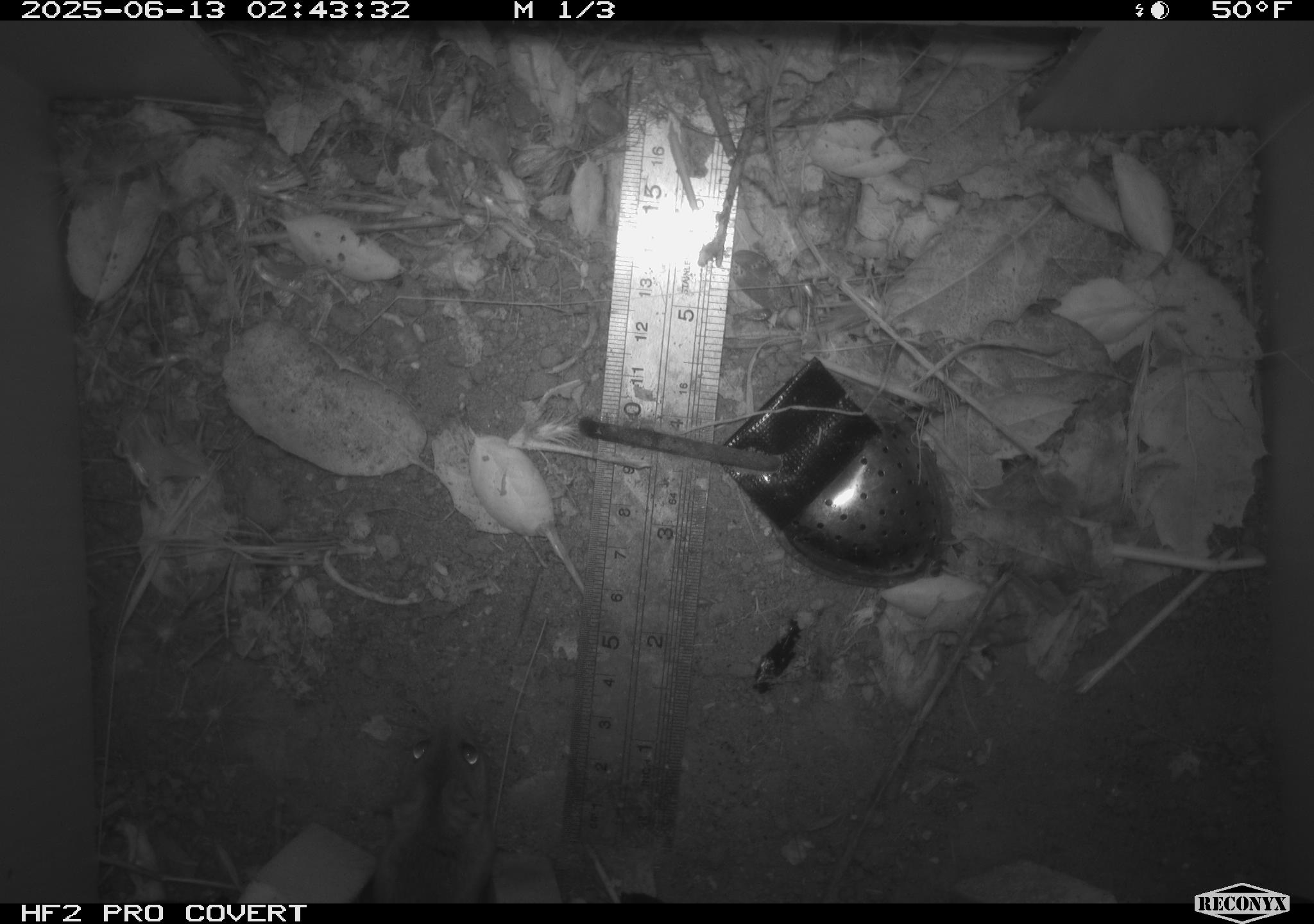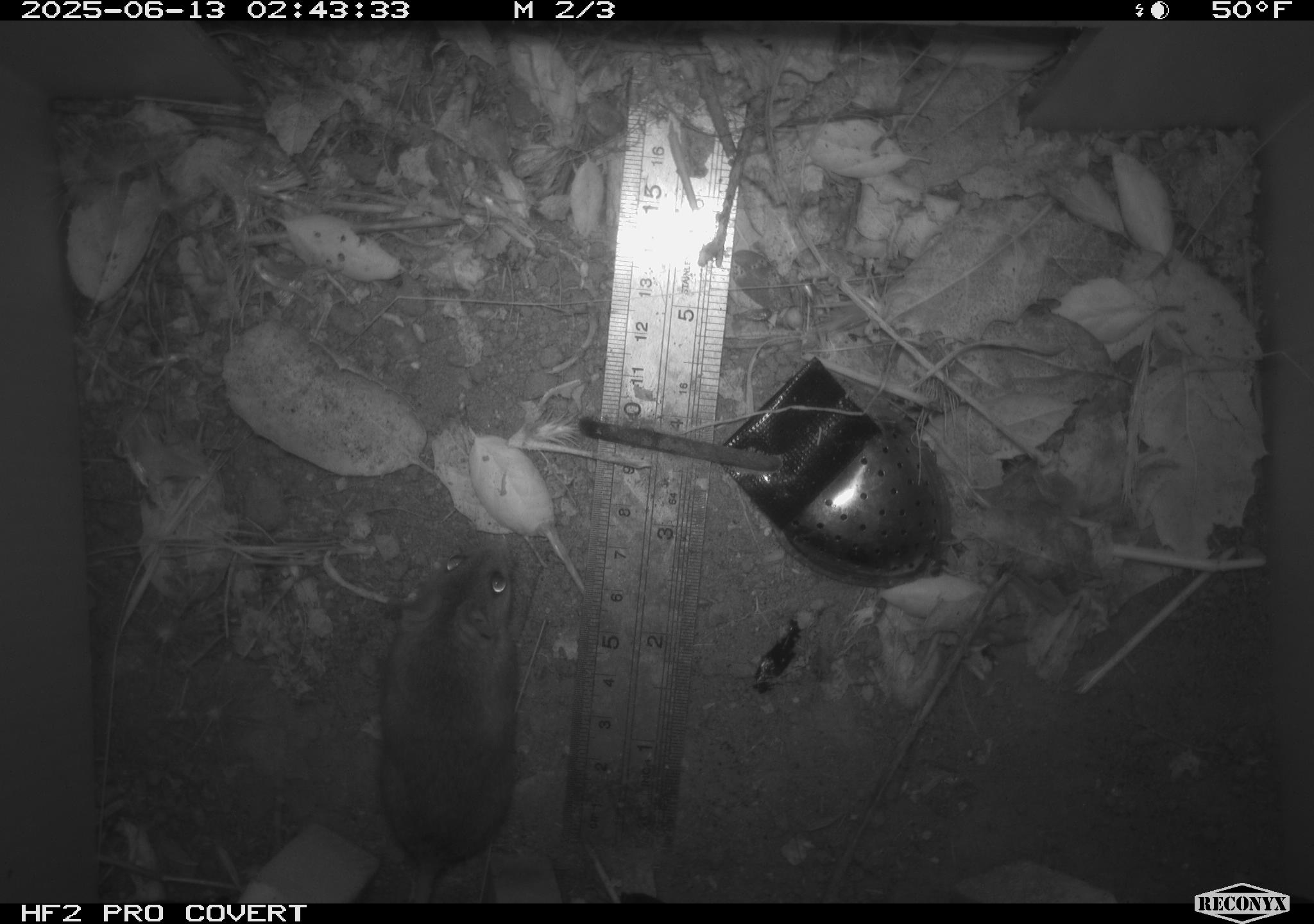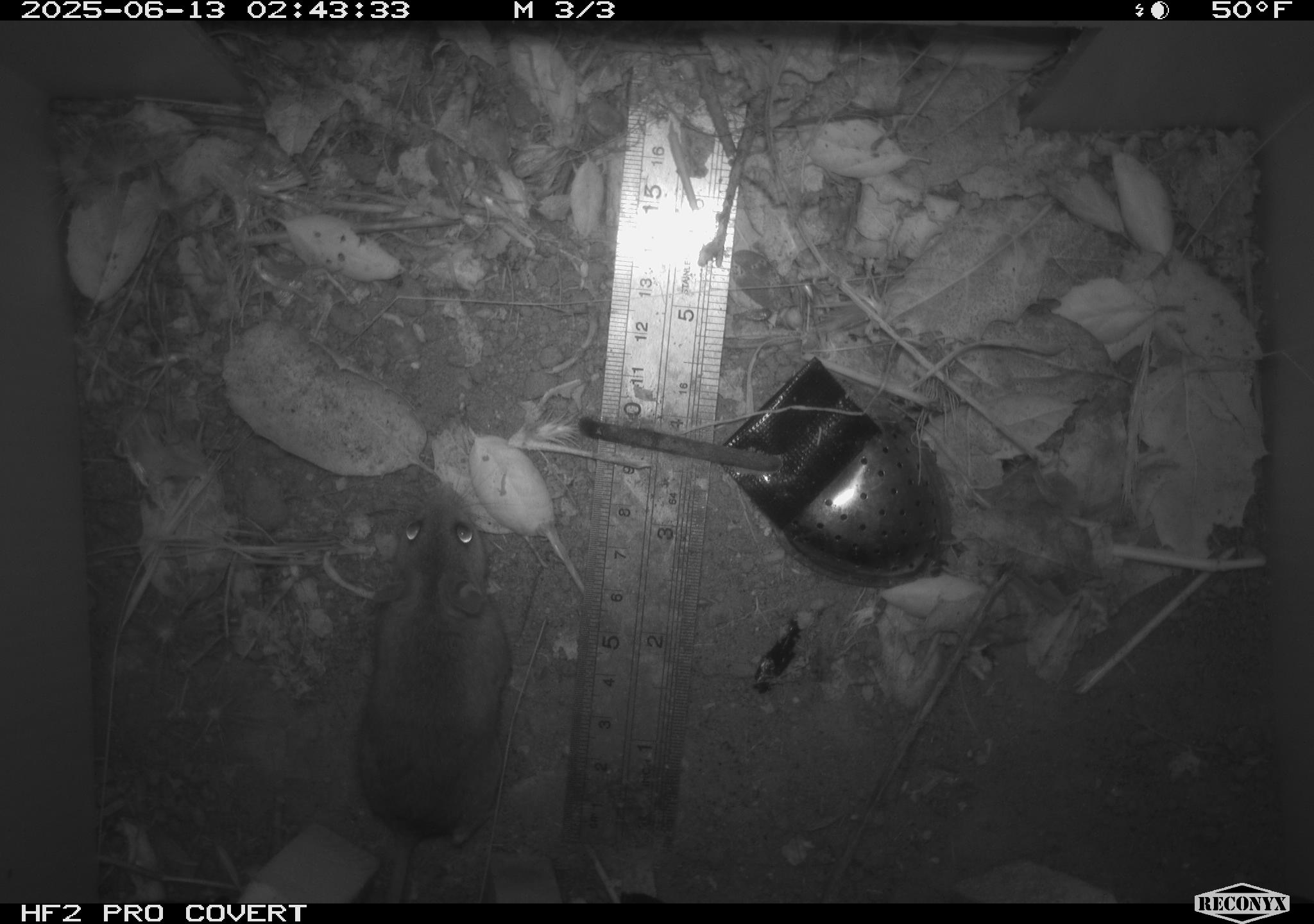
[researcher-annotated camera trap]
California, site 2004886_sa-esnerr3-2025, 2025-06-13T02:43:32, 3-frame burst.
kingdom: Animalia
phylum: Chordata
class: Mammalia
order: Rodentia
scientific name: Rodentia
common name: rodent